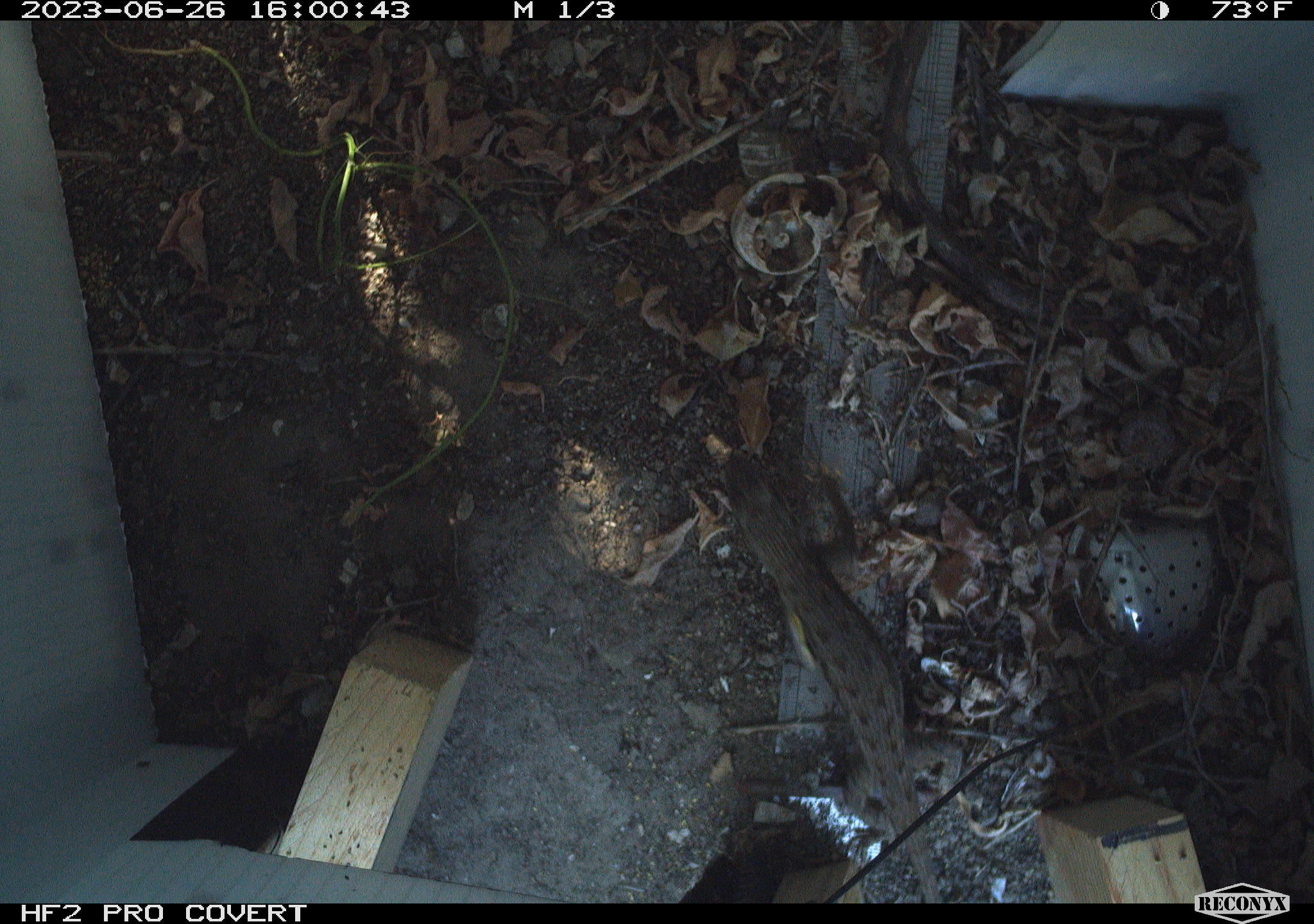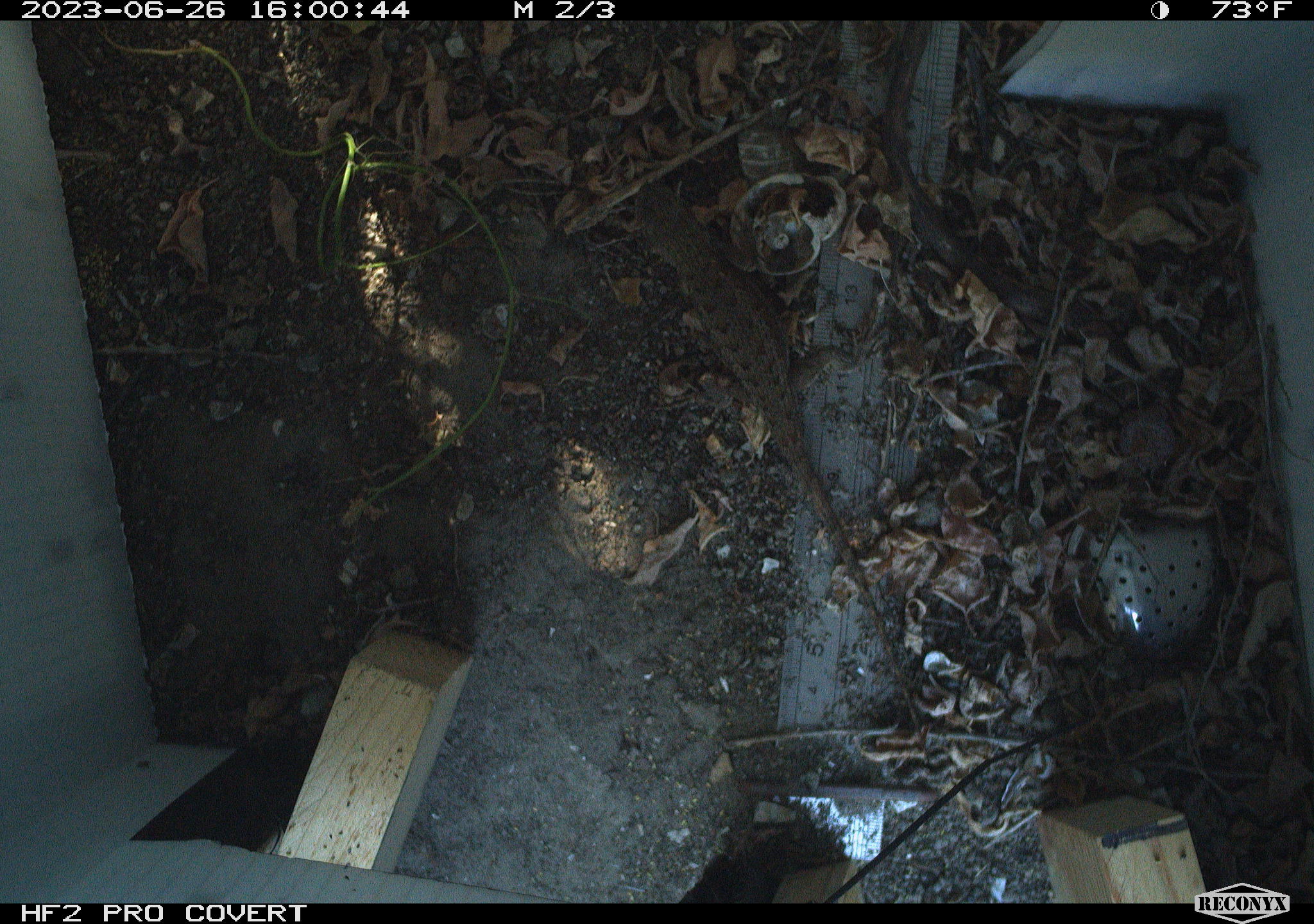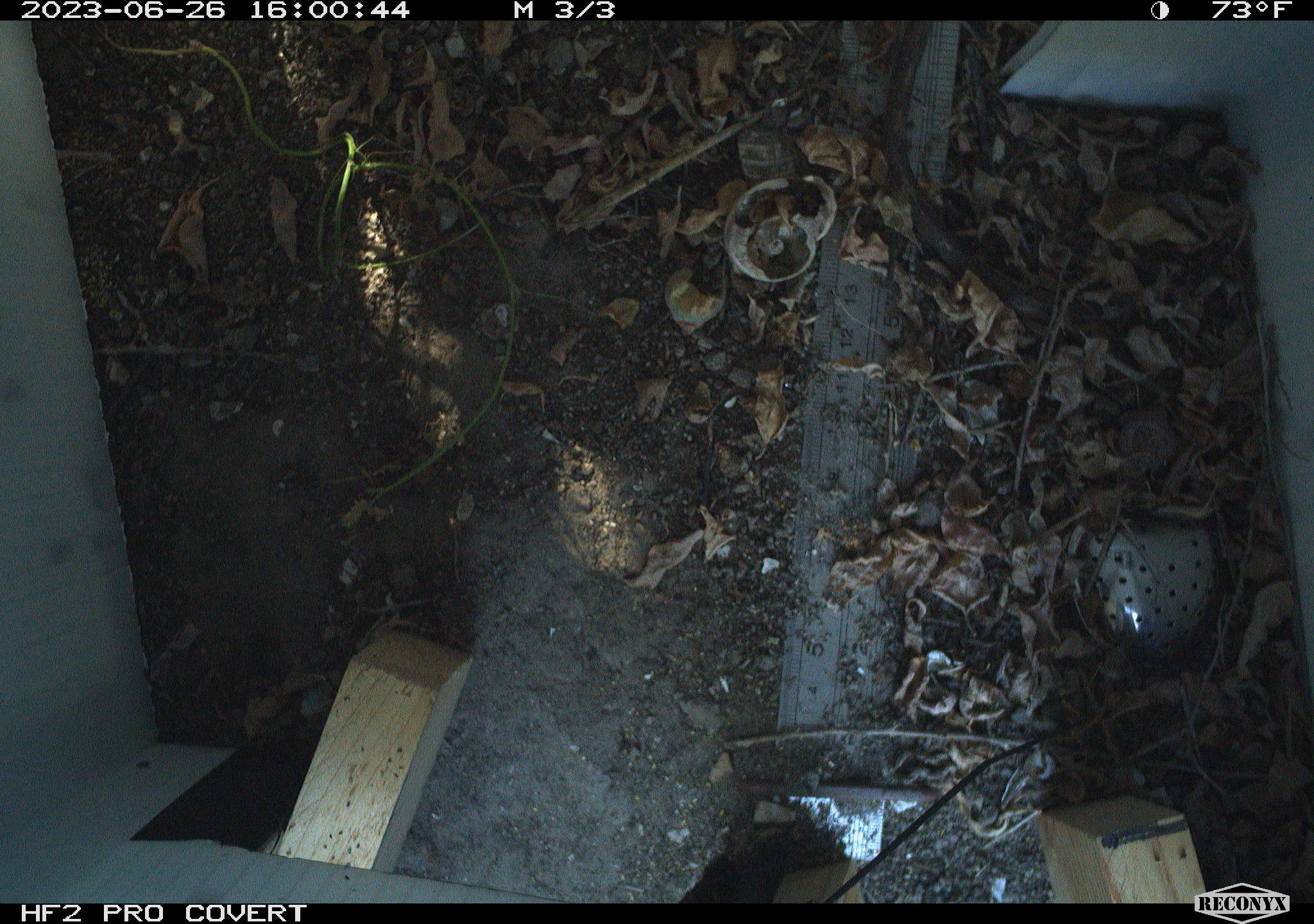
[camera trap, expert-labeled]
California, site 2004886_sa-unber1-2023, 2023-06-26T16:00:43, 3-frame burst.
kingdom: Animalia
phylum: Chordata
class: Reptilia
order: Squamata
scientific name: Squamata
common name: lizards and snakes